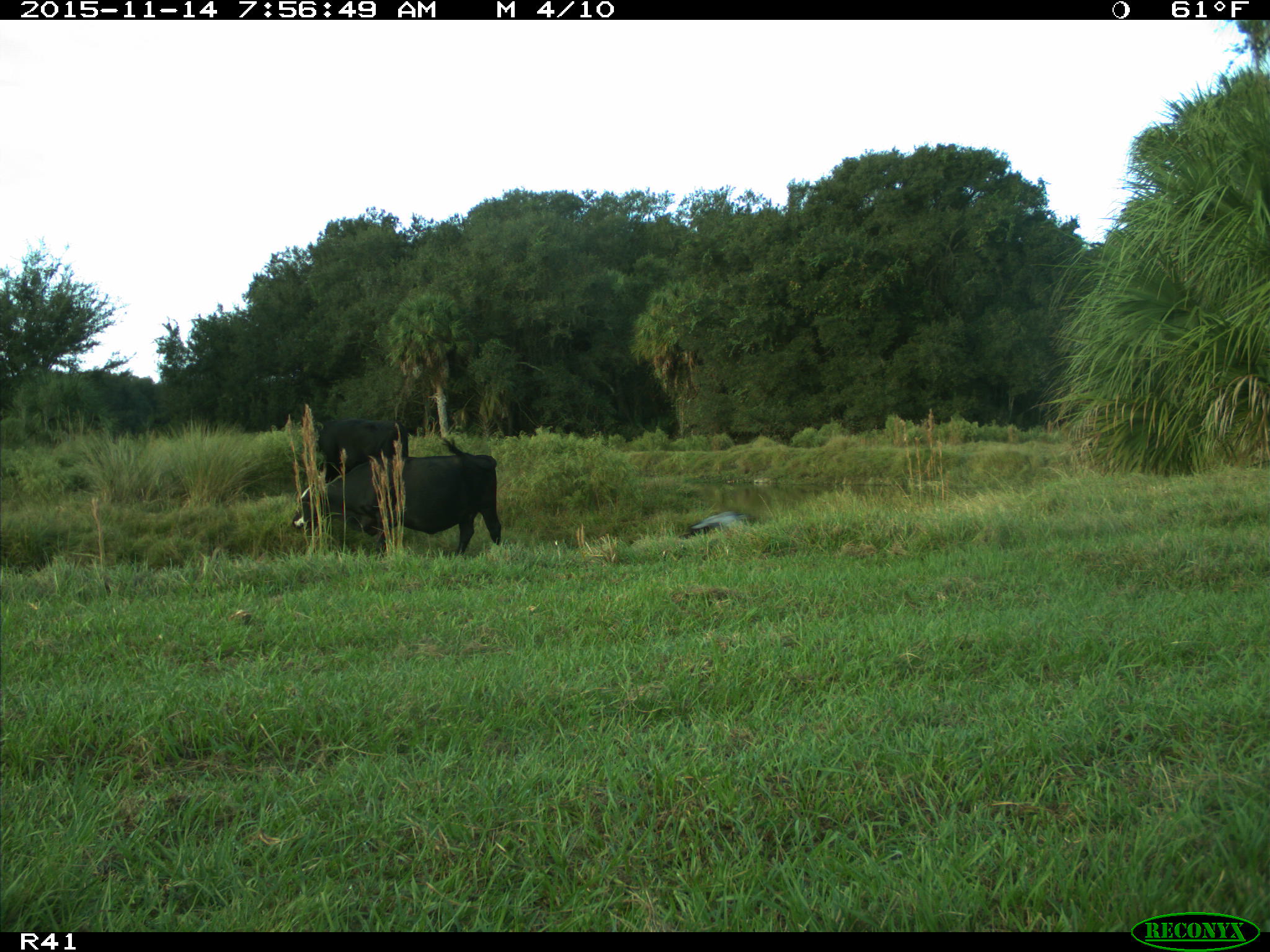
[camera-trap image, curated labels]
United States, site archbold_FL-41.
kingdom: Animalia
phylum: Chordata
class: Mammalia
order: Artiodactyla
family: Bovidae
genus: Bos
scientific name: Bos taurus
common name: domestic cow